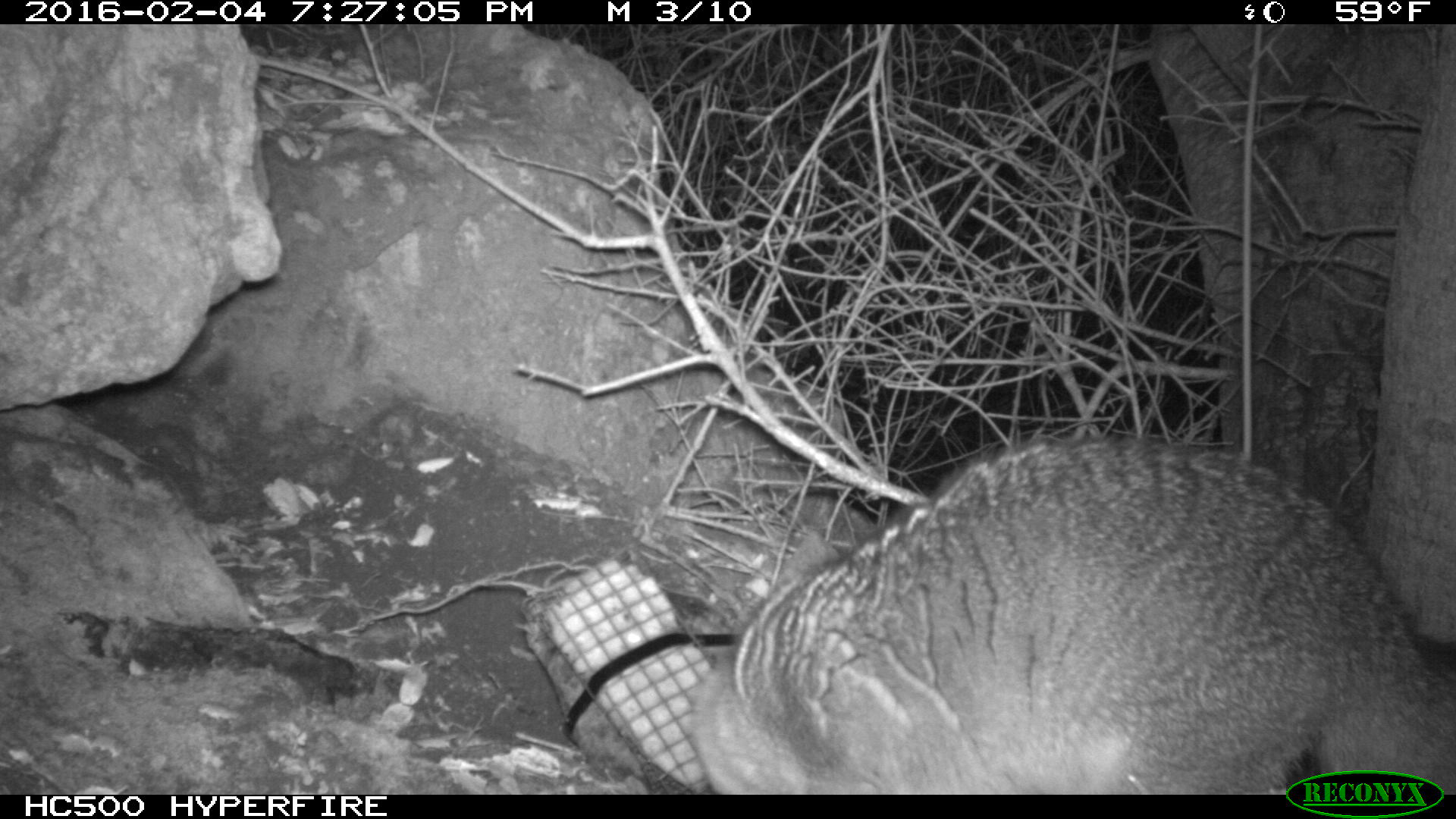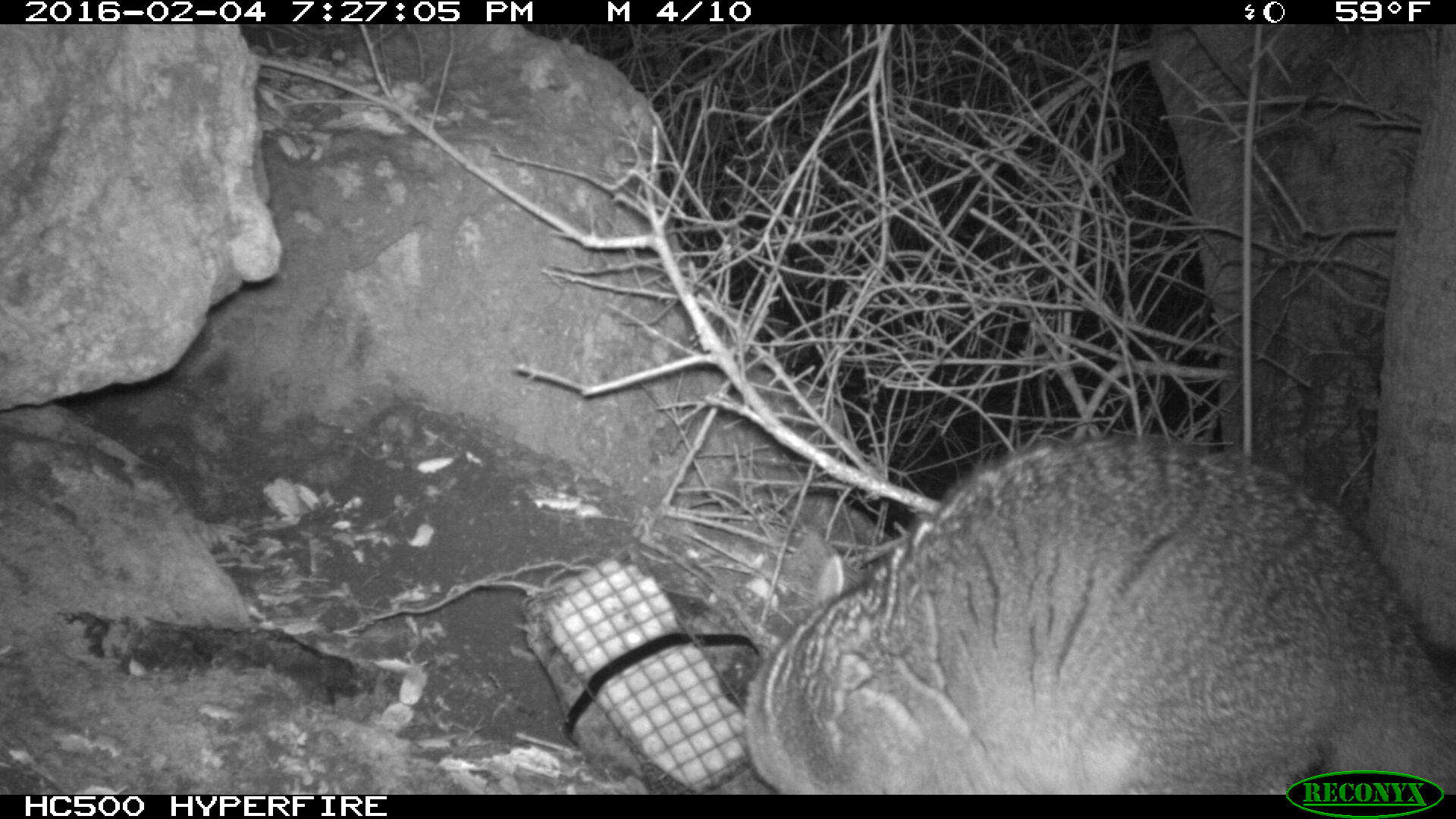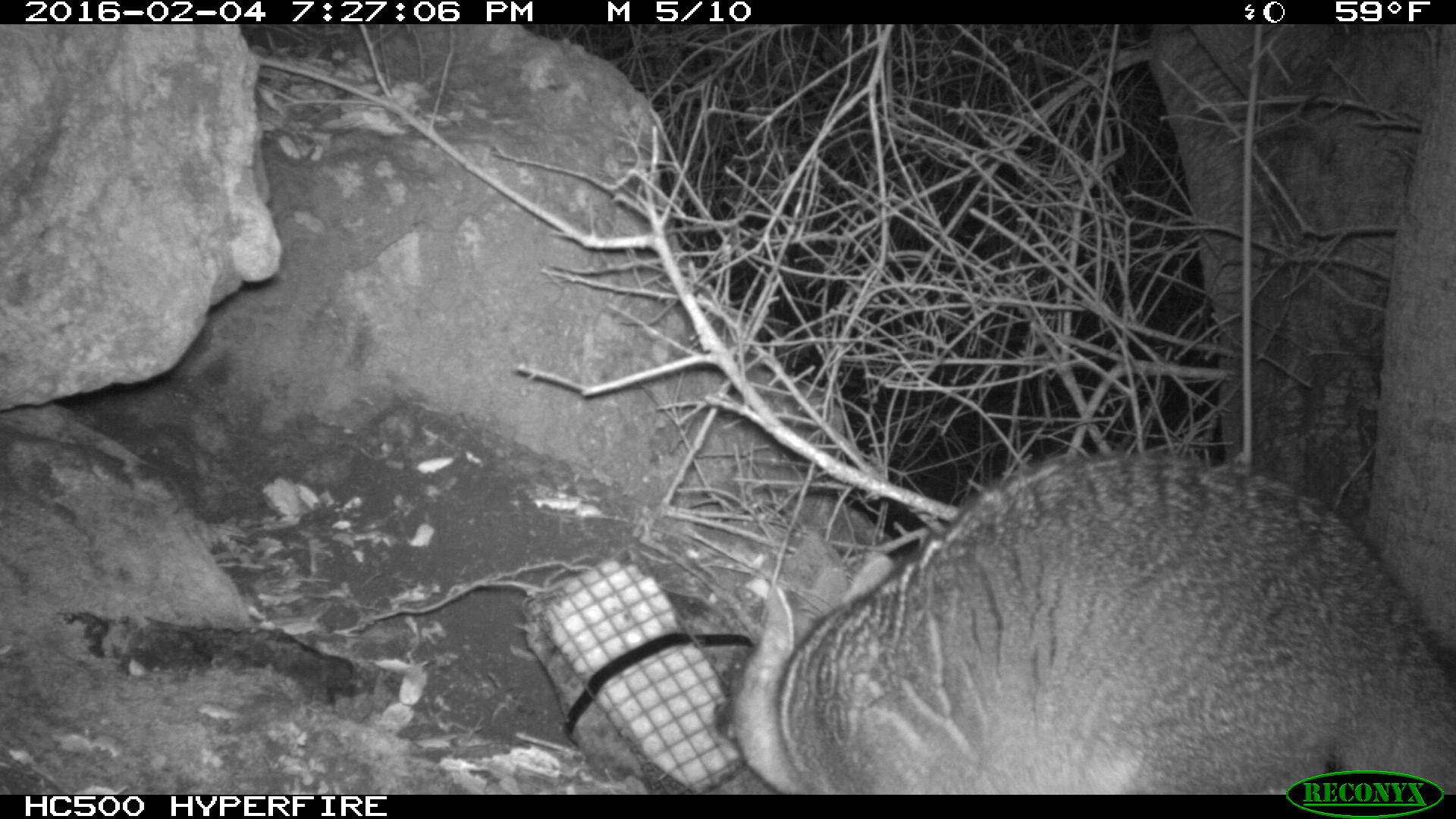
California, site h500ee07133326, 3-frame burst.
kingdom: Animalia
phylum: Chordata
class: Mammalia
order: Carnivora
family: Canidae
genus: Urocyon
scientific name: Urocyon littoralis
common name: island fox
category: fox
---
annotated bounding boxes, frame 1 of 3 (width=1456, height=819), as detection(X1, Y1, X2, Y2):
fox: detection(690, 430, 1455, 795)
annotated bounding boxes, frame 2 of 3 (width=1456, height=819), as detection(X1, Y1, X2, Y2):
fox: detection(745, 435, 1455, 795)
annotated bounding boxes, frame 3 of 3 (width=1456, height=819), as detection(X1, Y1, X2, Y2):
fox: detection(713, 446, 1455, 794)